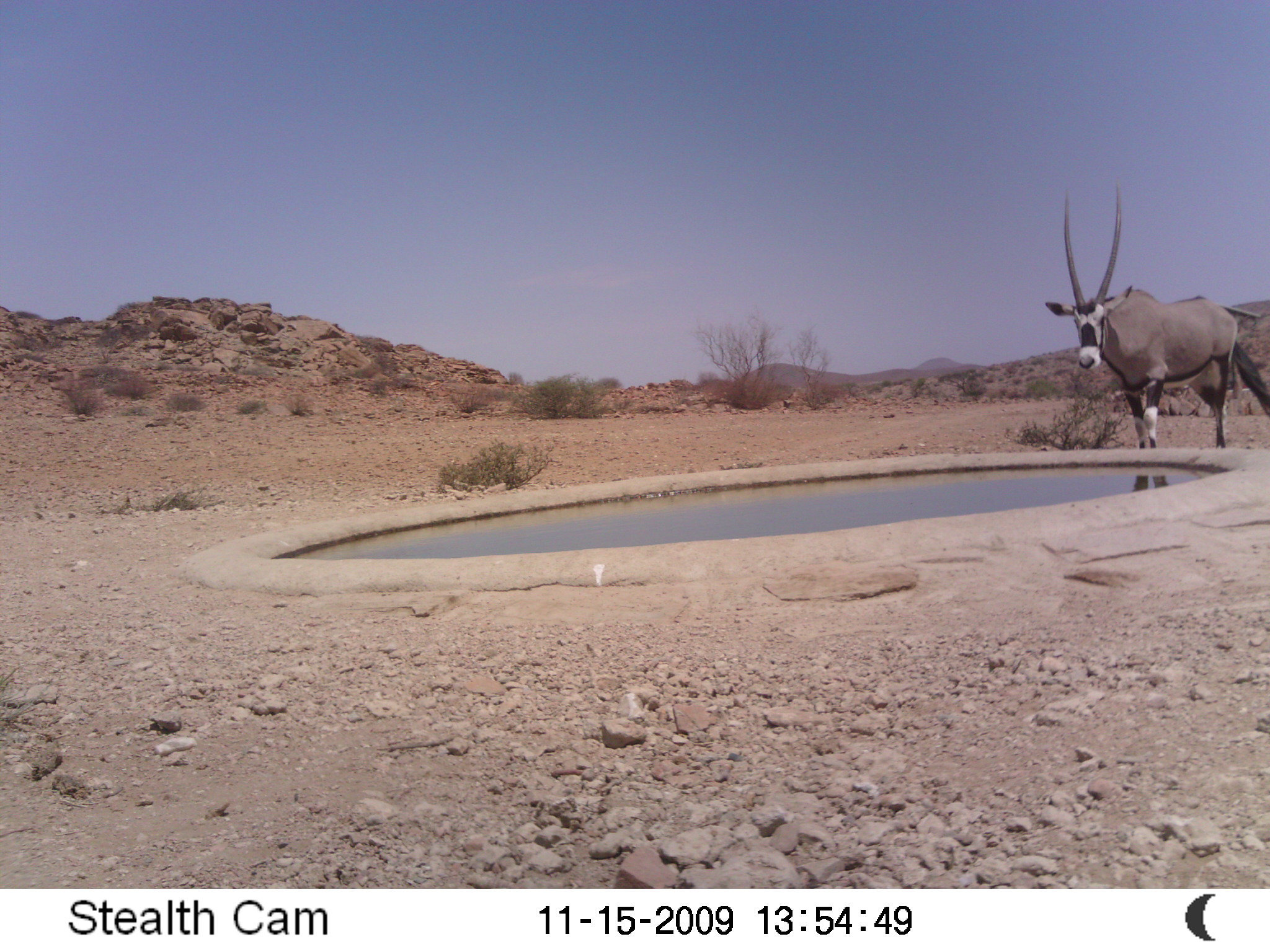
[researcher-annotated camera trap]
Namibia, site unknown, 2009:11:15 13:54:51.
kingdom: Animalia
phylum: Chordata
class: Mammalia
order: Artiodactyla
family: Bovidae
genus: Oryx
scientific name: Oryx gazella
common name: gemsbok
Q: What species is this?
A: Oryx gazella (gemsbok).